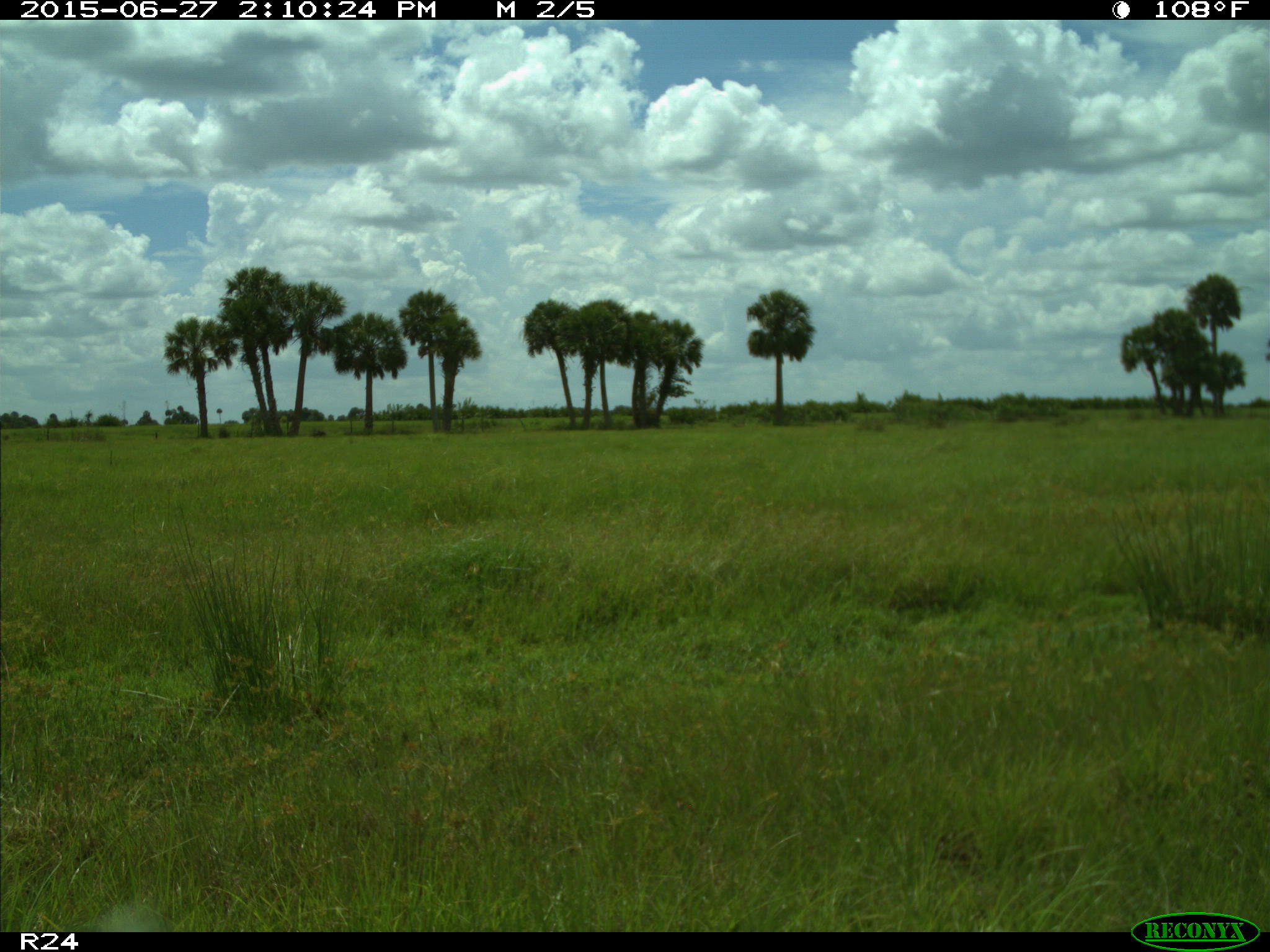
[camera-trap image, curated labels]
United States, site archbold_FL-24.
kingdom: Animalia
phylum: Chordata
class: Mammalia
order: Artiodactyla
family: Bovidae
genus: Bos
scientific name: Bos taurus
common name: domestic cow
Bos taurus (domestic cow).